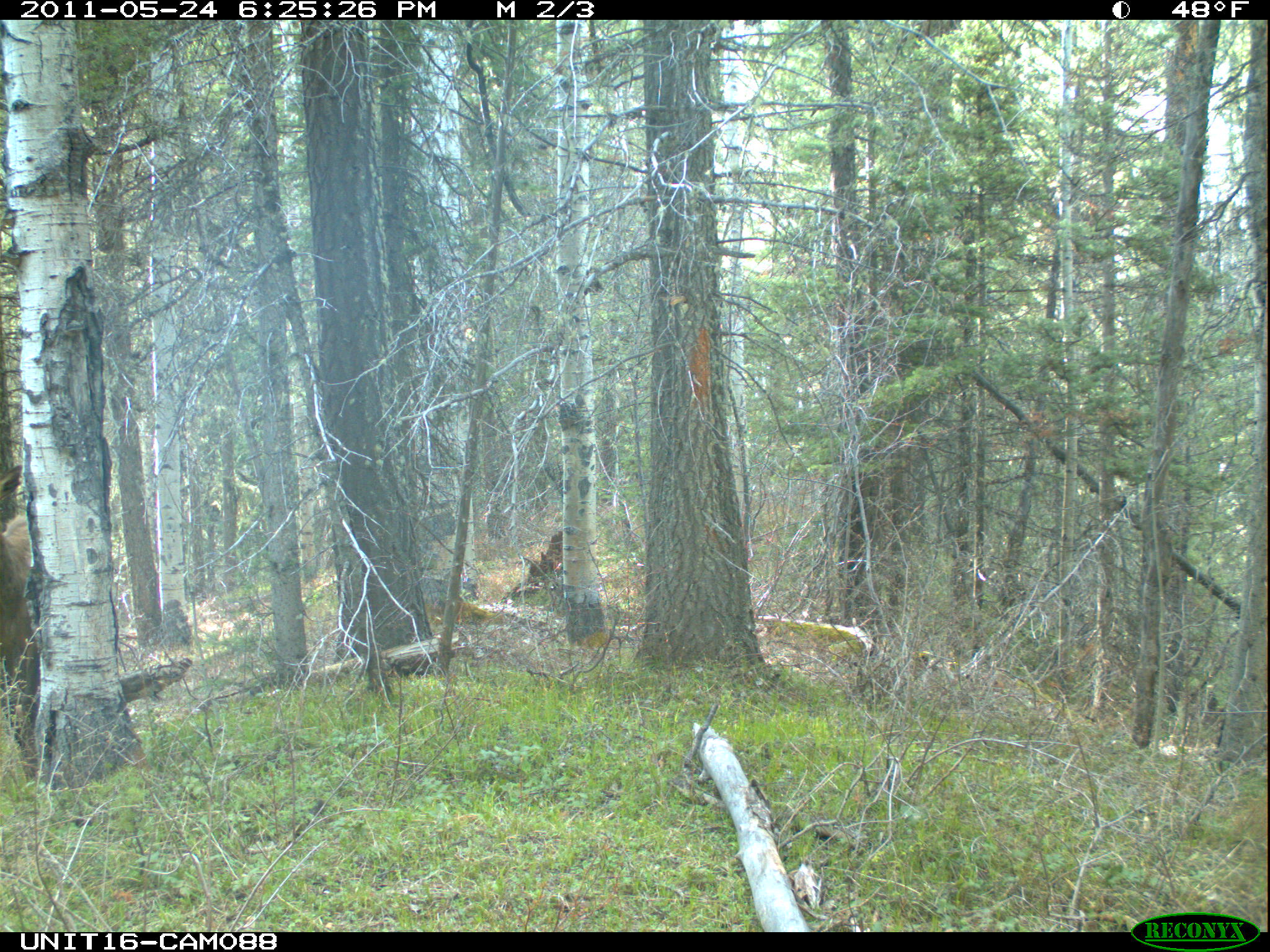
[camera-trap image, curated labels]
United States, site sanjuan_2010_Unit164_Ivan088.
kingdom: Animalia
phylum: Chordata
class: Mammalia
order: Artiodactyla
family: Cervidae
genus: Cervus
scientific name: Cervus elaphus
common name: red deer